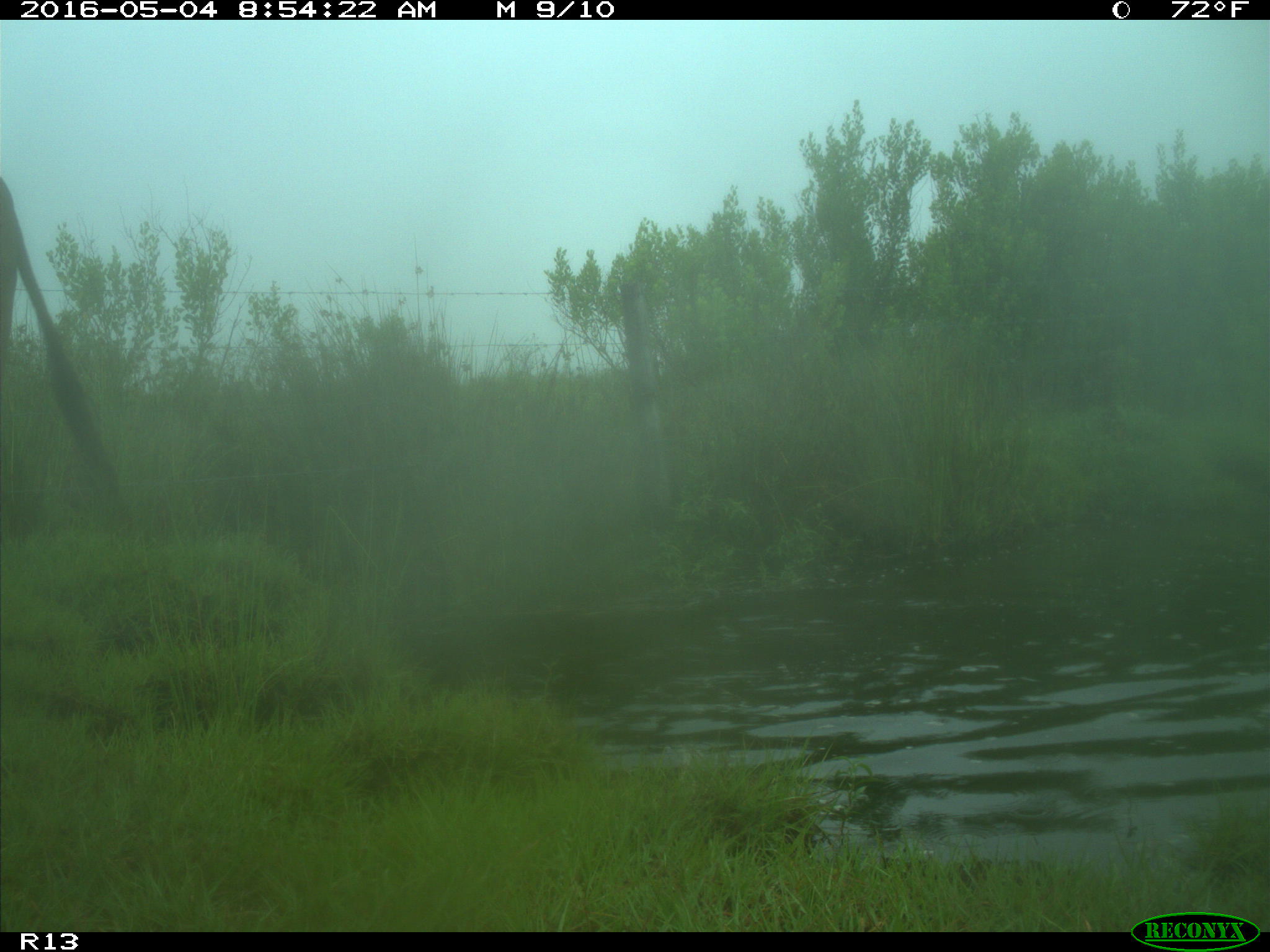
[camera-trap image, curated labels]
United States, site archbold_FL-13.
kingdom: Animalia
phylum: Chordata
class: Mammalia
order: Artiodactyla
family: Bovidae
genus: Bos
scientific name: Bos taurus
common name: domestic cow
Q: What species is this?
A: Bos taurus (domestic cow).